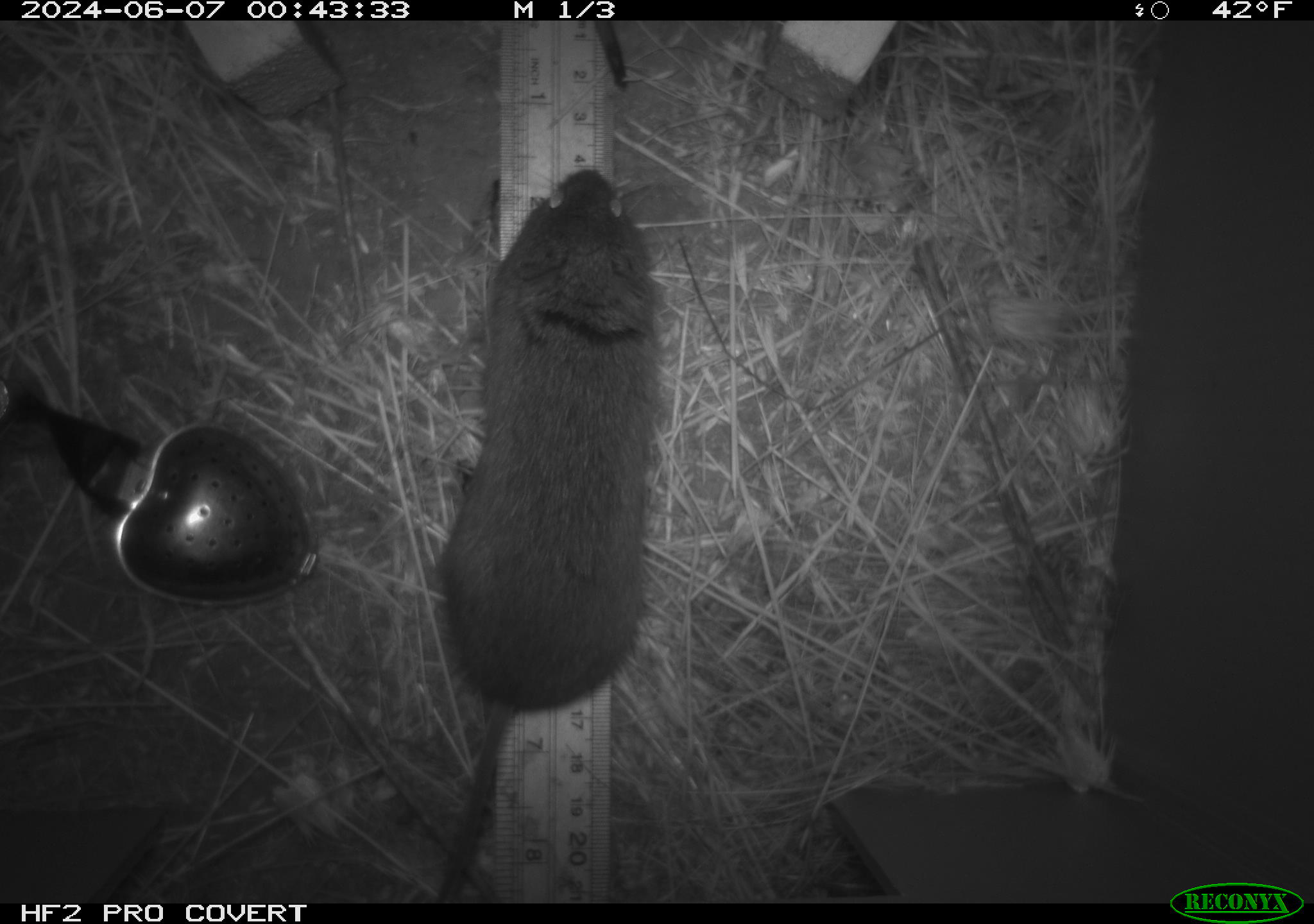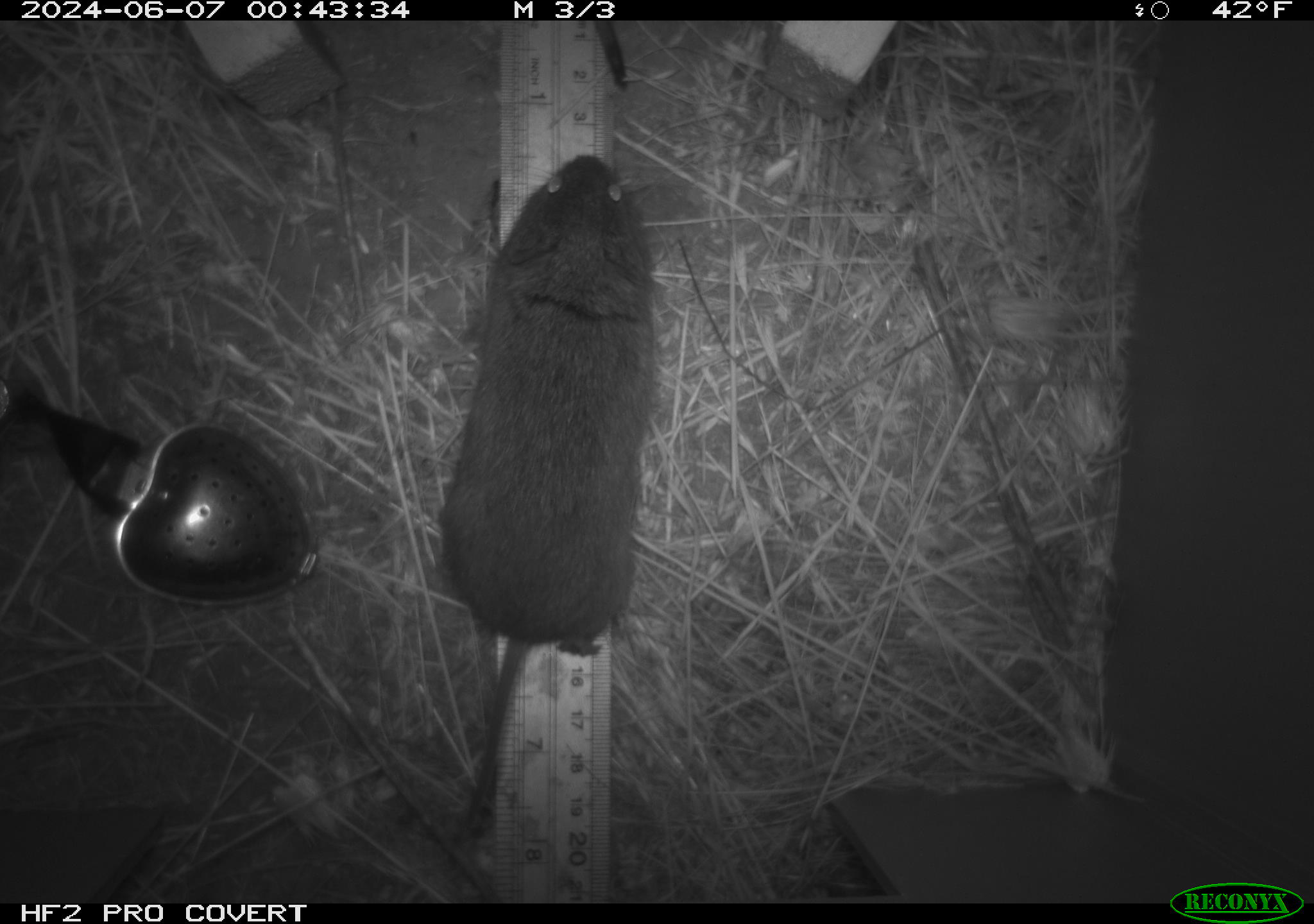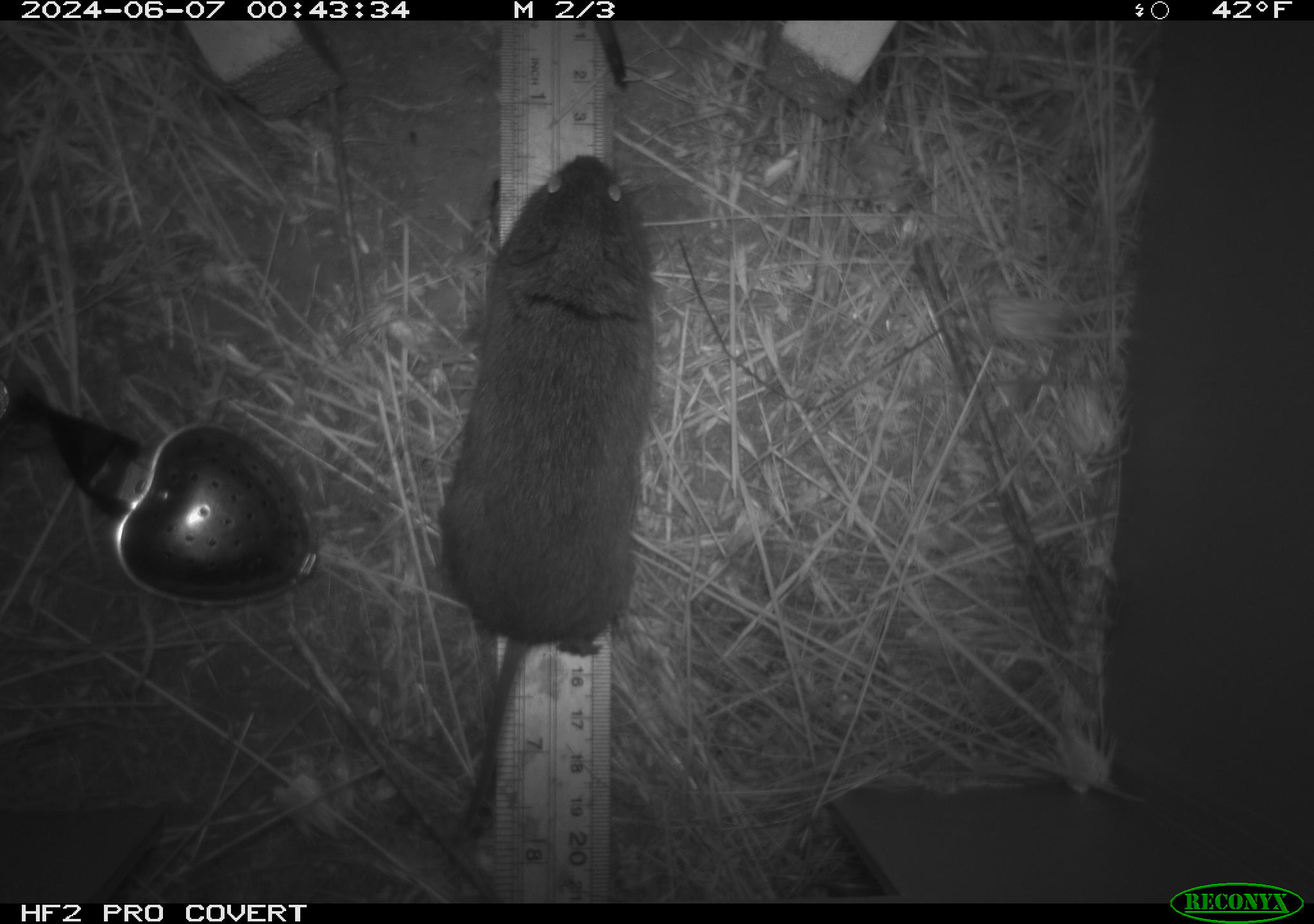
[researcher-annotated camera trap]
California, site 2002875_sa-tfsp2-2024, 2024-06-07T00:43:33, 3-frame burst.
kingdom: Animalia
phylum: Chordata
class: Mammalia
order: Rodentia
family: Cricetidae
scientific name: Arvicolinae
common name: voles, lemmings, and muskrats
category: arvicolinae subfamily